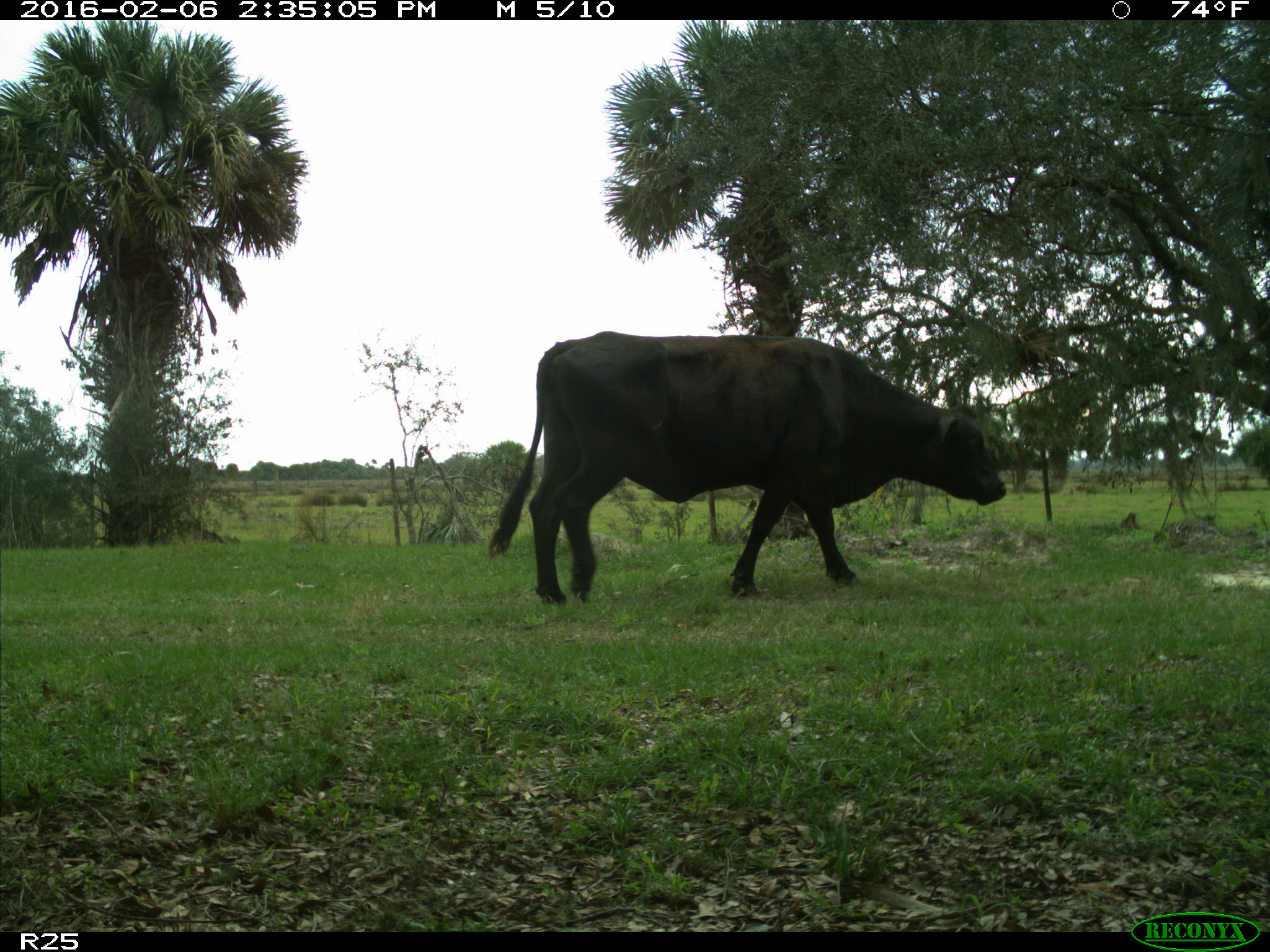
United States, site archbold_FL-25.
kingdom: Animalia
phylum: Chordata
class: Mammalia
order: Artiodactyla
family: Bovidae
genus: Bos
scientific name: Bos taurus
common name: domestic cow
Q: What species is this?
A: Bos taurus (domestic cow).